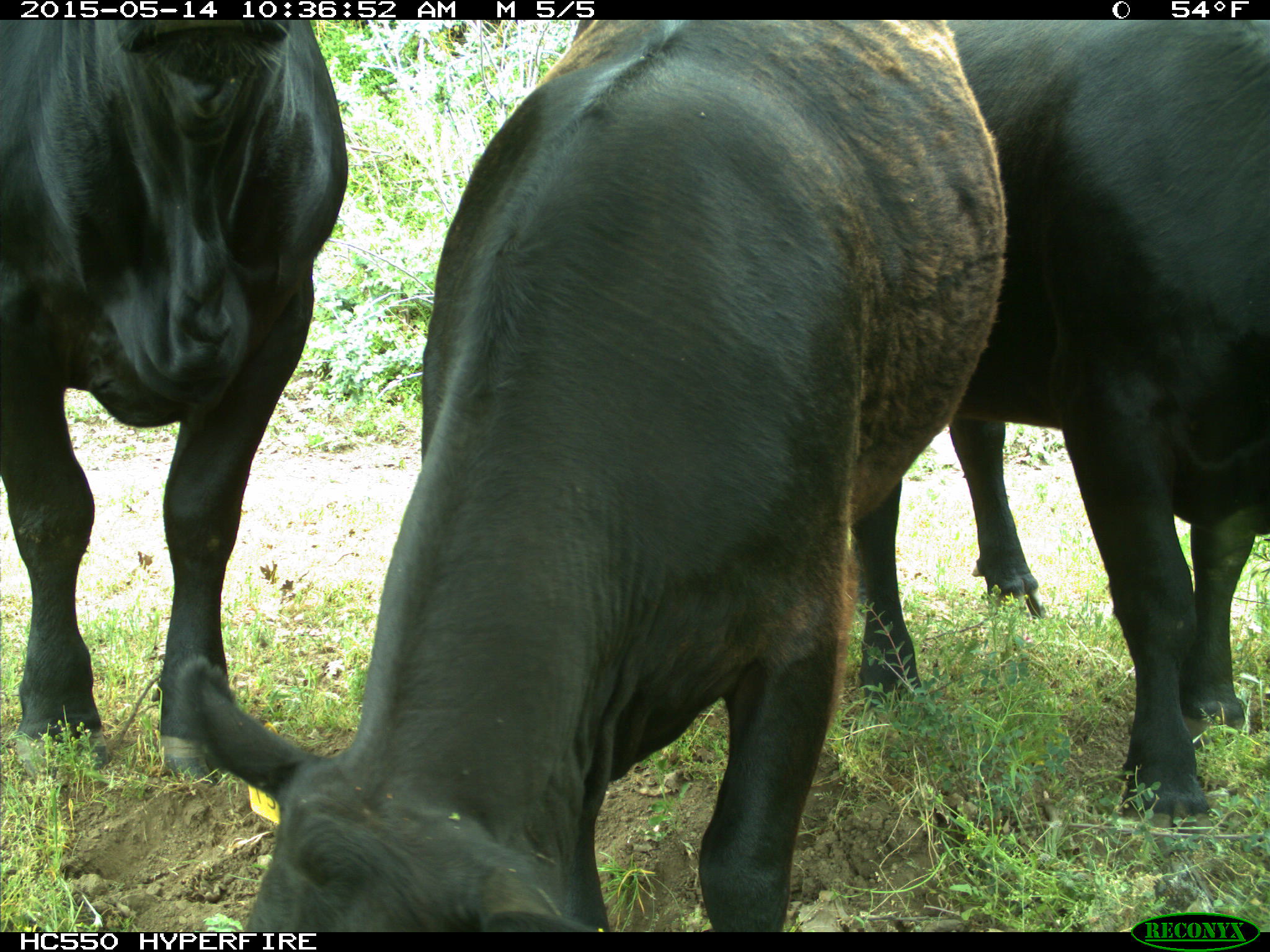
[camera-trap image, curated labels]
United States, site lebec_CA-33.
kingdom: Animalia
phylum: Chordata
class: Mammalia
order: Artiodactyla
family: Bovidae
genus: Bos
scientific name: Bos taurus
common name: domestic cow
Bos taurus (domestic cow).